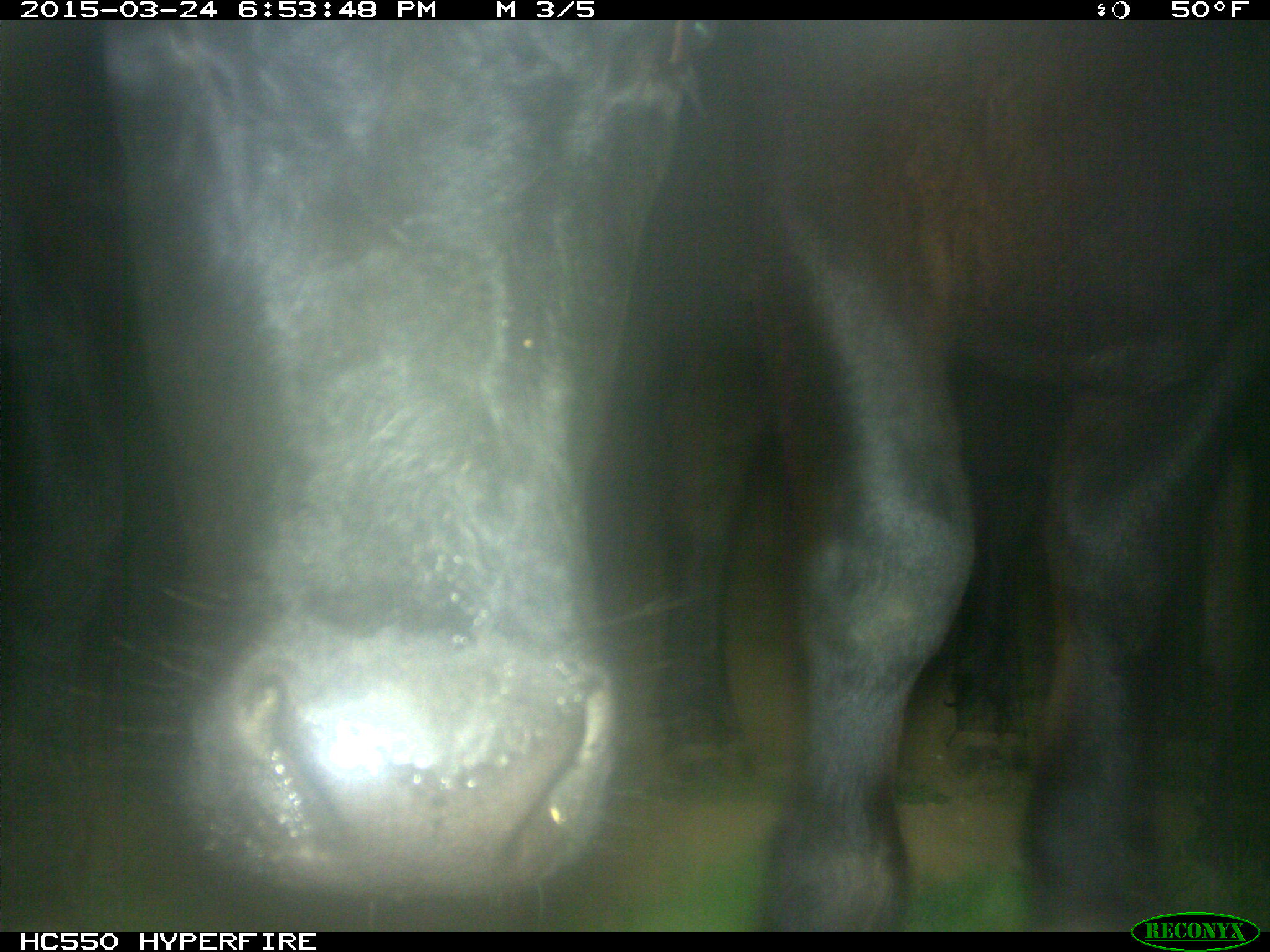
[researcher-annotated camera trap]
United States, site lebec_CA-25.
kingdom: Animalia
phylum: Chordata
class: Mammalia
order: Artiodactyla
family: Bovidae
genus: Bos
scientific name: Bos taurus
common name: domestic cow